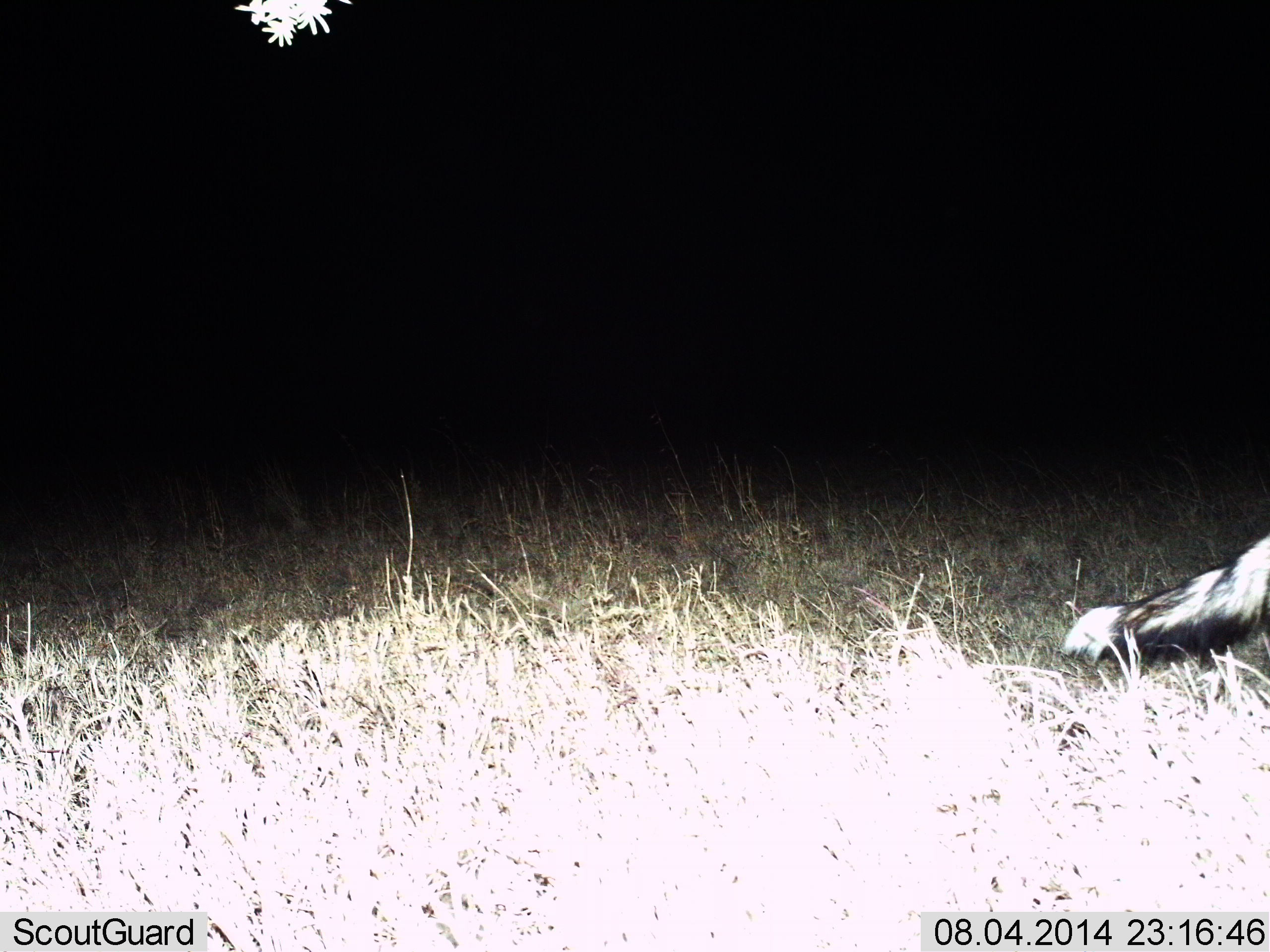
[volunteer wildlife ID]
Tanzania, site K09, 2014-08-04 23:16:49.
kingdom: Animalia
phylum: Chordata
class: Mammalia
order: Carnivora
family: Canidae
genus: Lupulella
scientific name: Lupulella mesomelas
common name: black-backed jackal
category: jackal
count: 1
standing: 33%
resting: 0%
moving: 67%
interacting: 0%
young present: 0%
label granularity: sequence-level